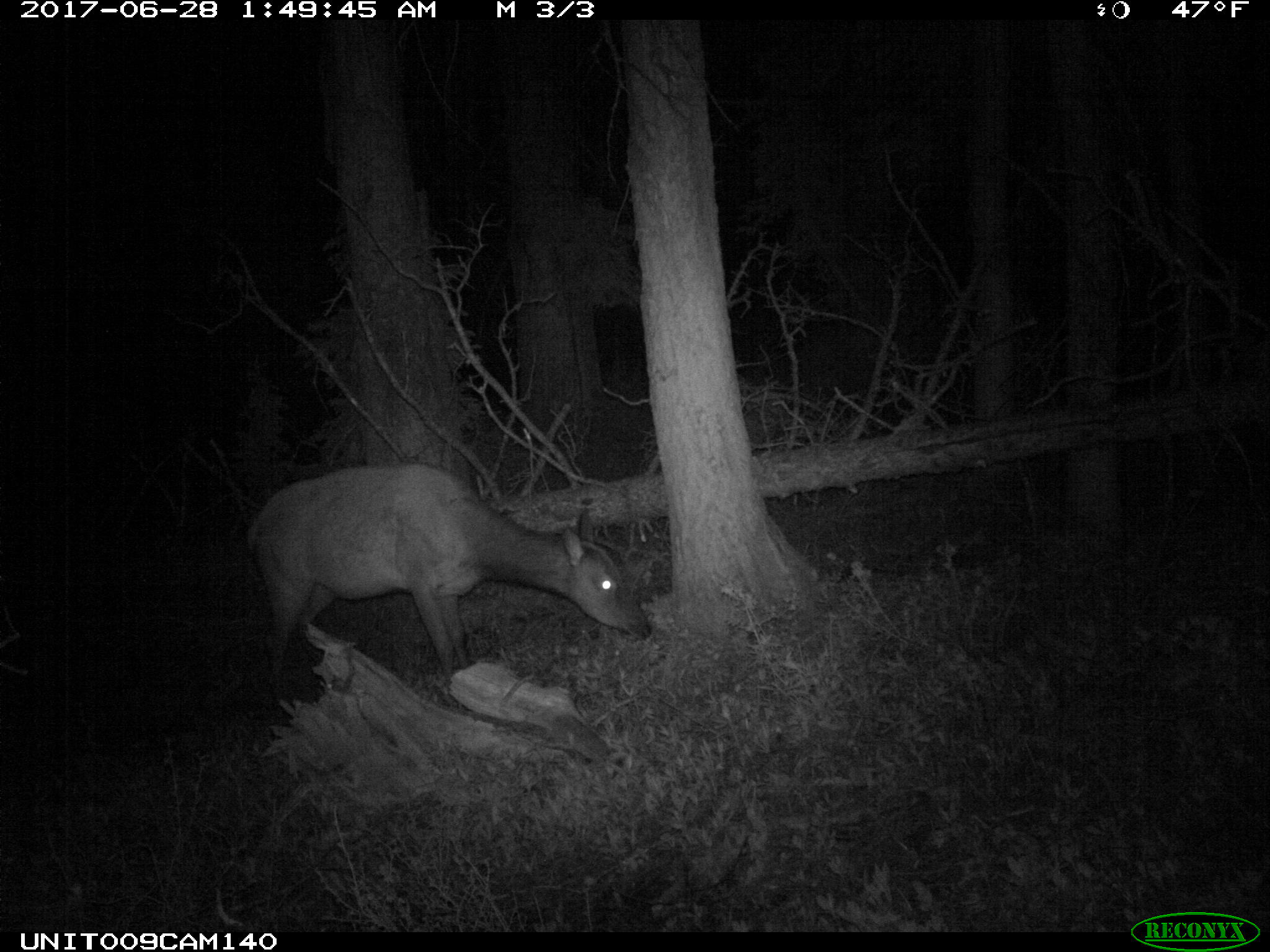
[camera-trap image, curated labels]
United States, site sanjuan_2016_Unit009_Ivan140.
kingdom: Animalia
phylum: Chordata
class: Mammalia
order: Artiodactyla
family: Cervidae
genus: Cervus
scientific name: Cervus elaphus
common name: red deer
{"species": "Cervus elaphus (red deer)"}